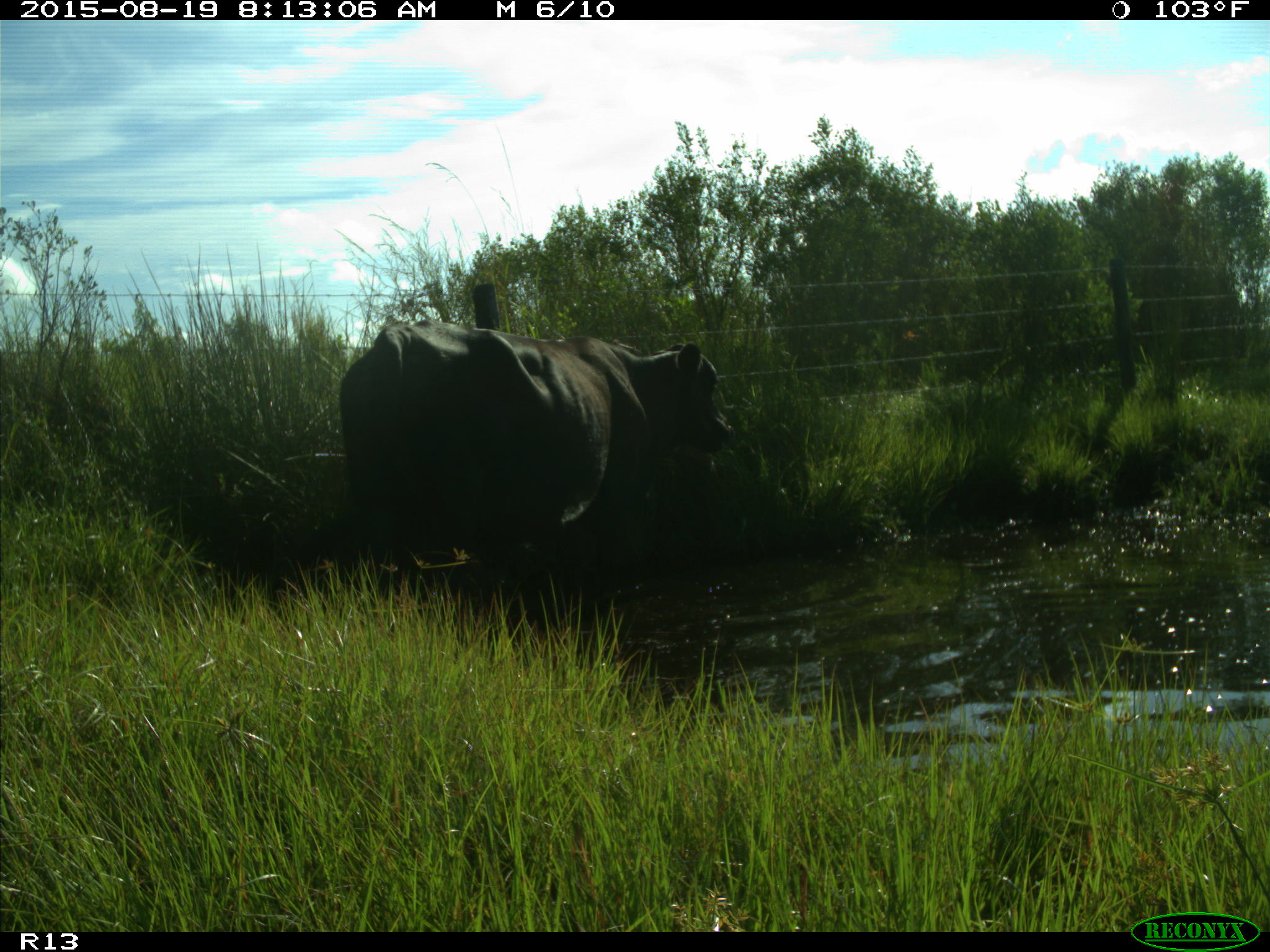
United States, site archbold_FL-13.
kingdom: Animalia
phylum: Chordata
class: Mammalia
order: Artiodactyla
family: Bovidae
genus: Bos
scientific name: Bos taurus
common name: domestic cow